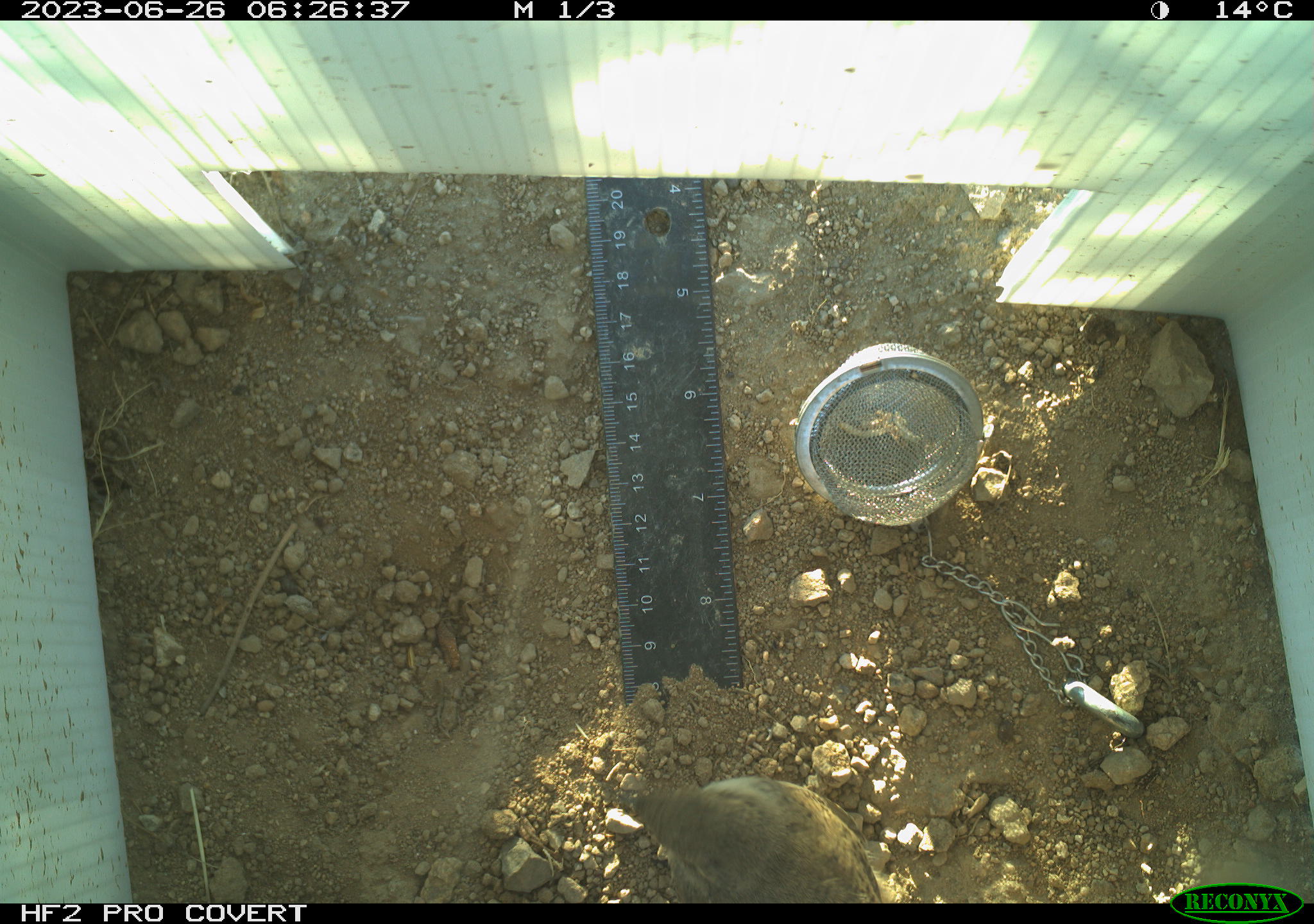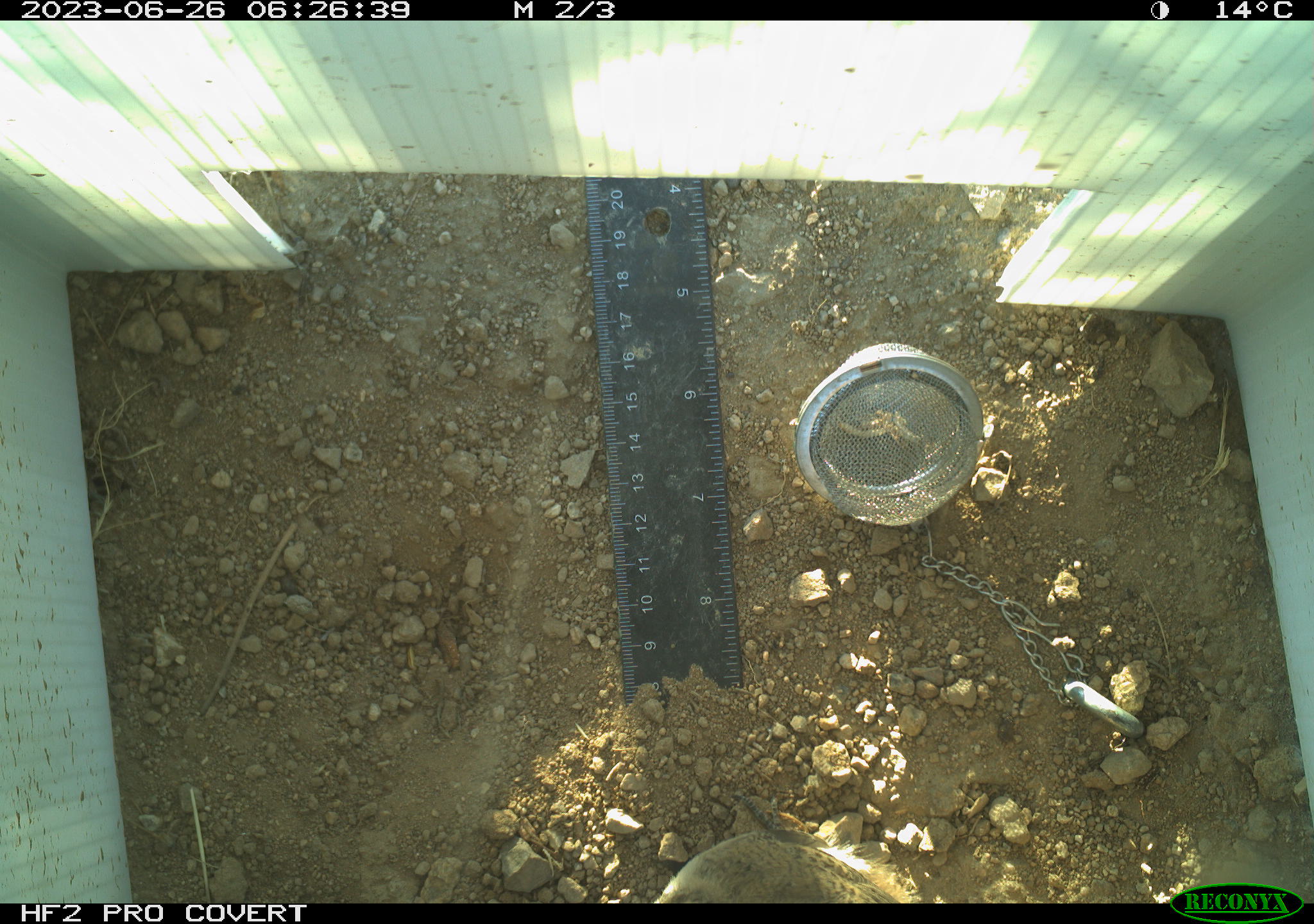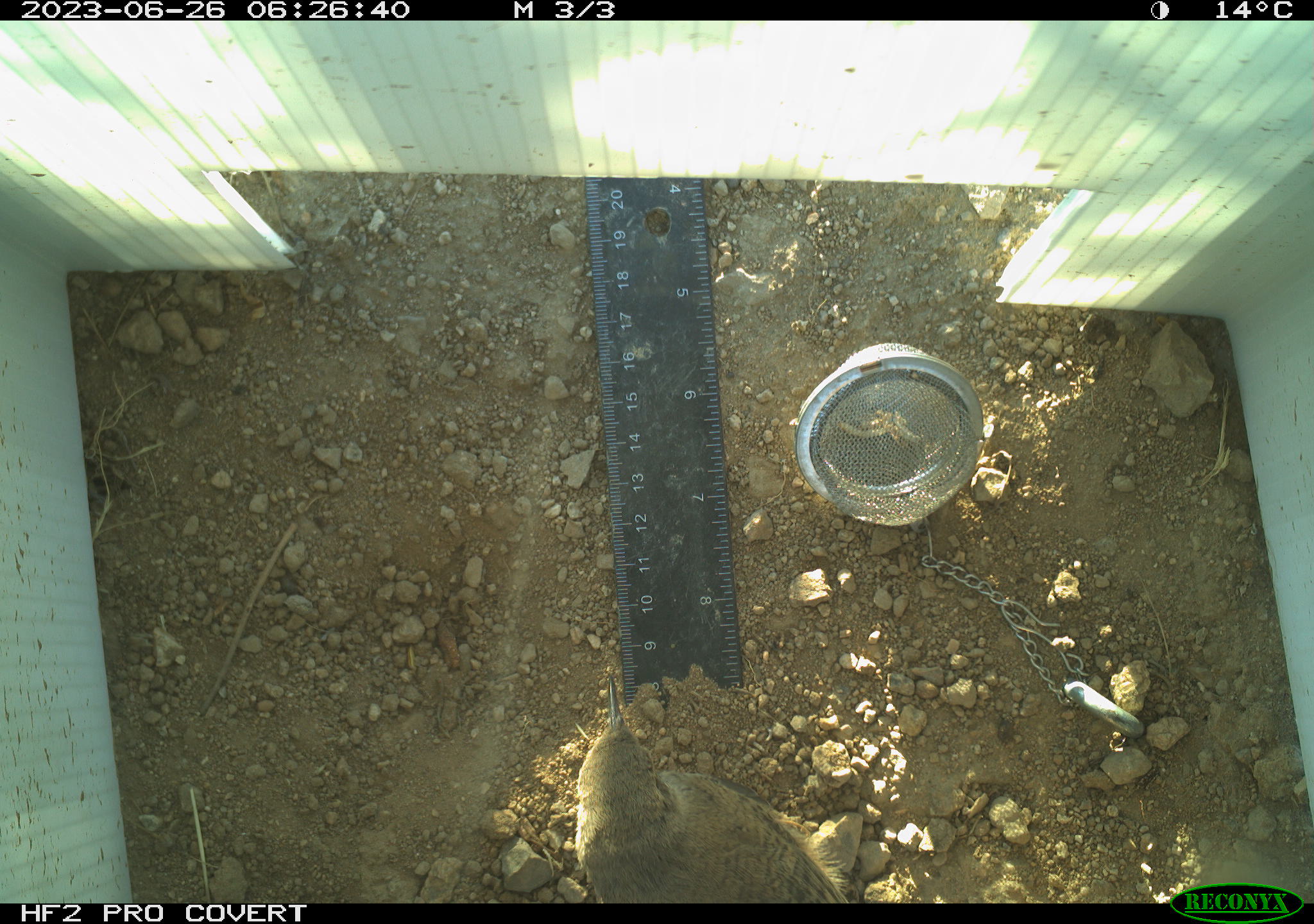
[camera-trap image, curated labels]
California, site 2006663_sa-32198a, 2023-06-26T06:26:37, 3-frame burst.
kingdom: Animalia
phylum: Chordata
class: Aves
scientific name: Aves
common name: bird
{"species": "bird (Aves)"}